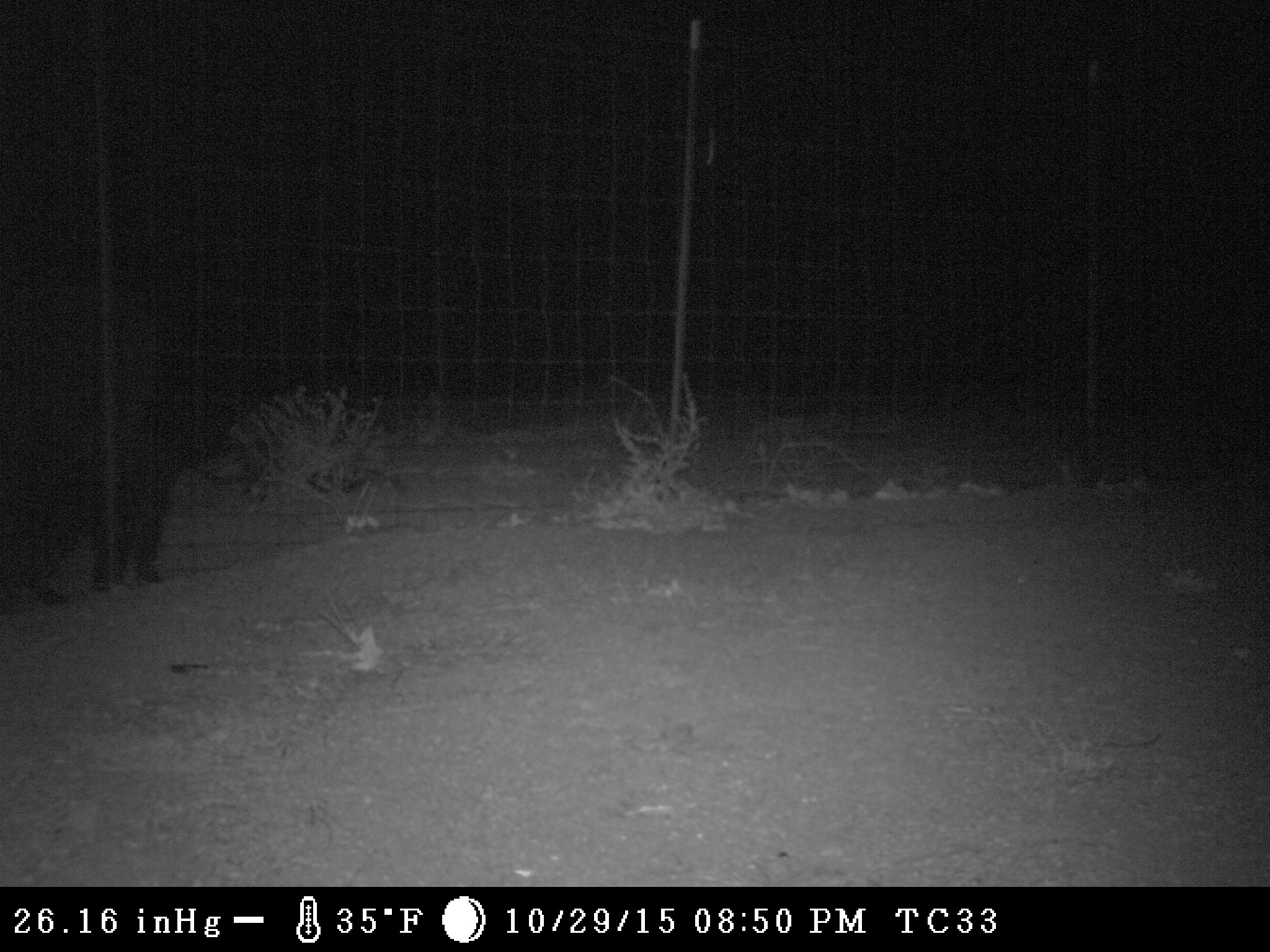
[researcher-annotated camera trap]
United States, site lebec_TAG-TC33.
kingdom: Animalia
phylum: Chordata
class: Mammalia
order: Artiodactyla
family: Bovidae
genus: Bos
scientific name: Bos taurus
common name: domestic cow